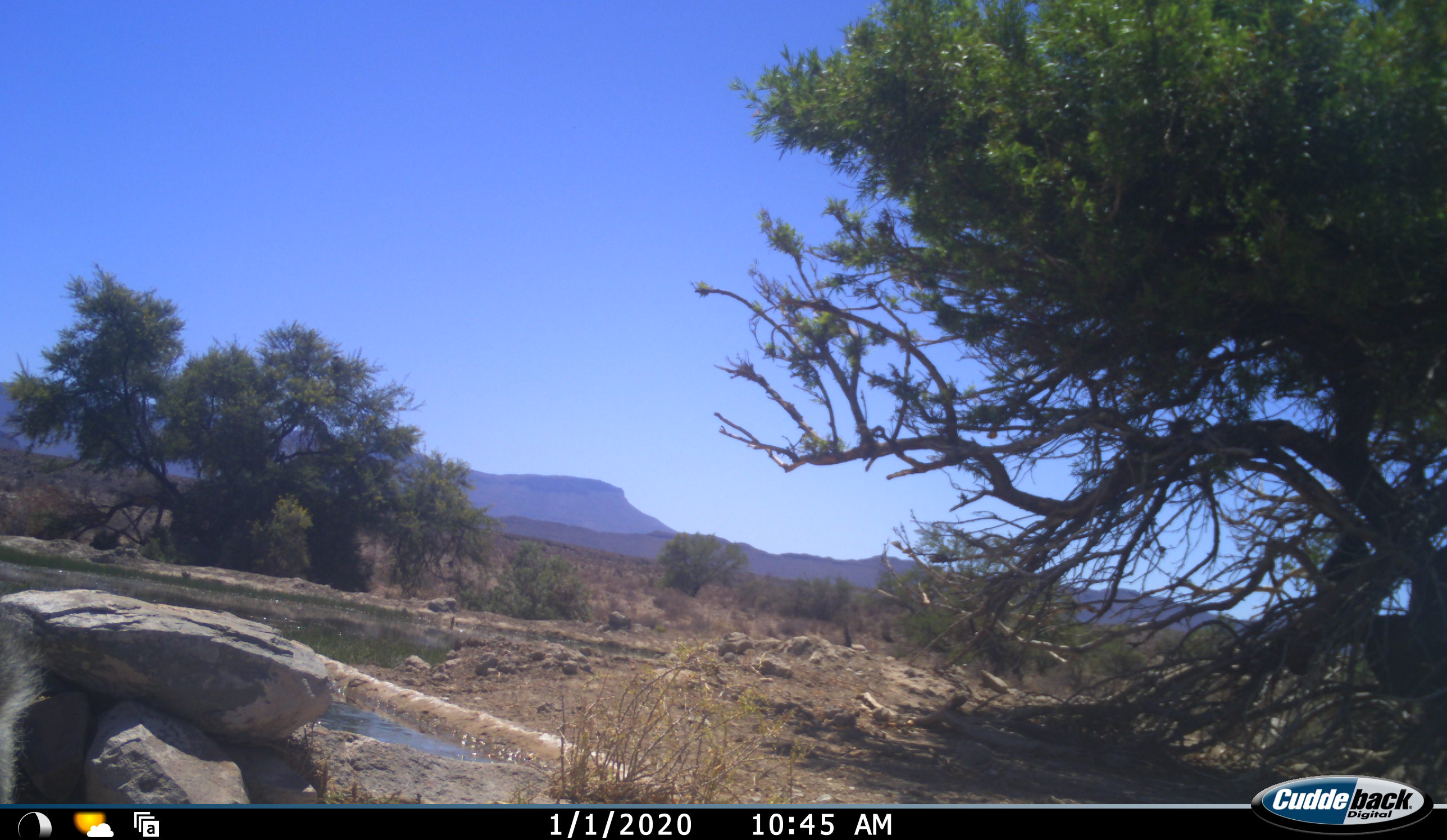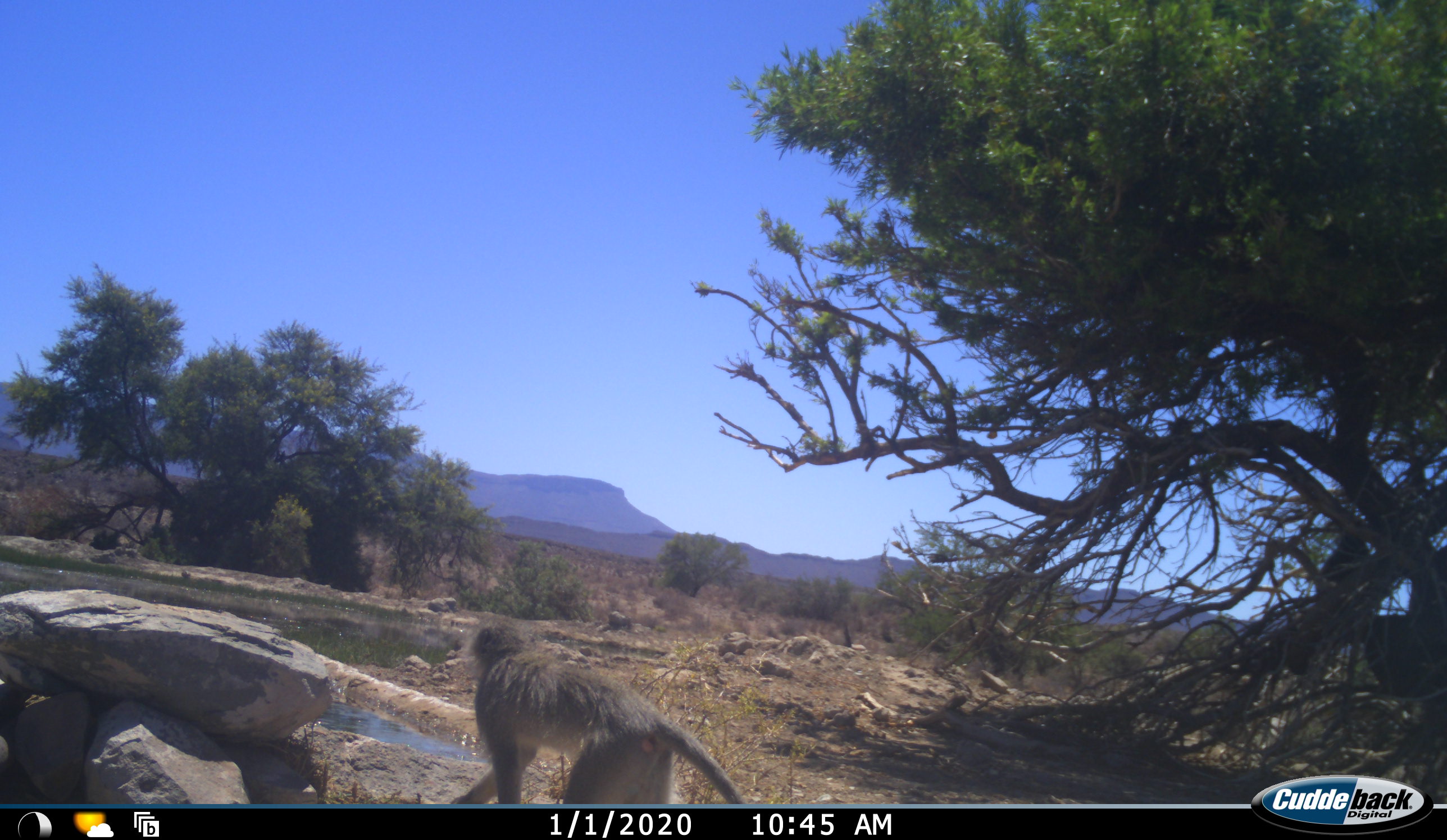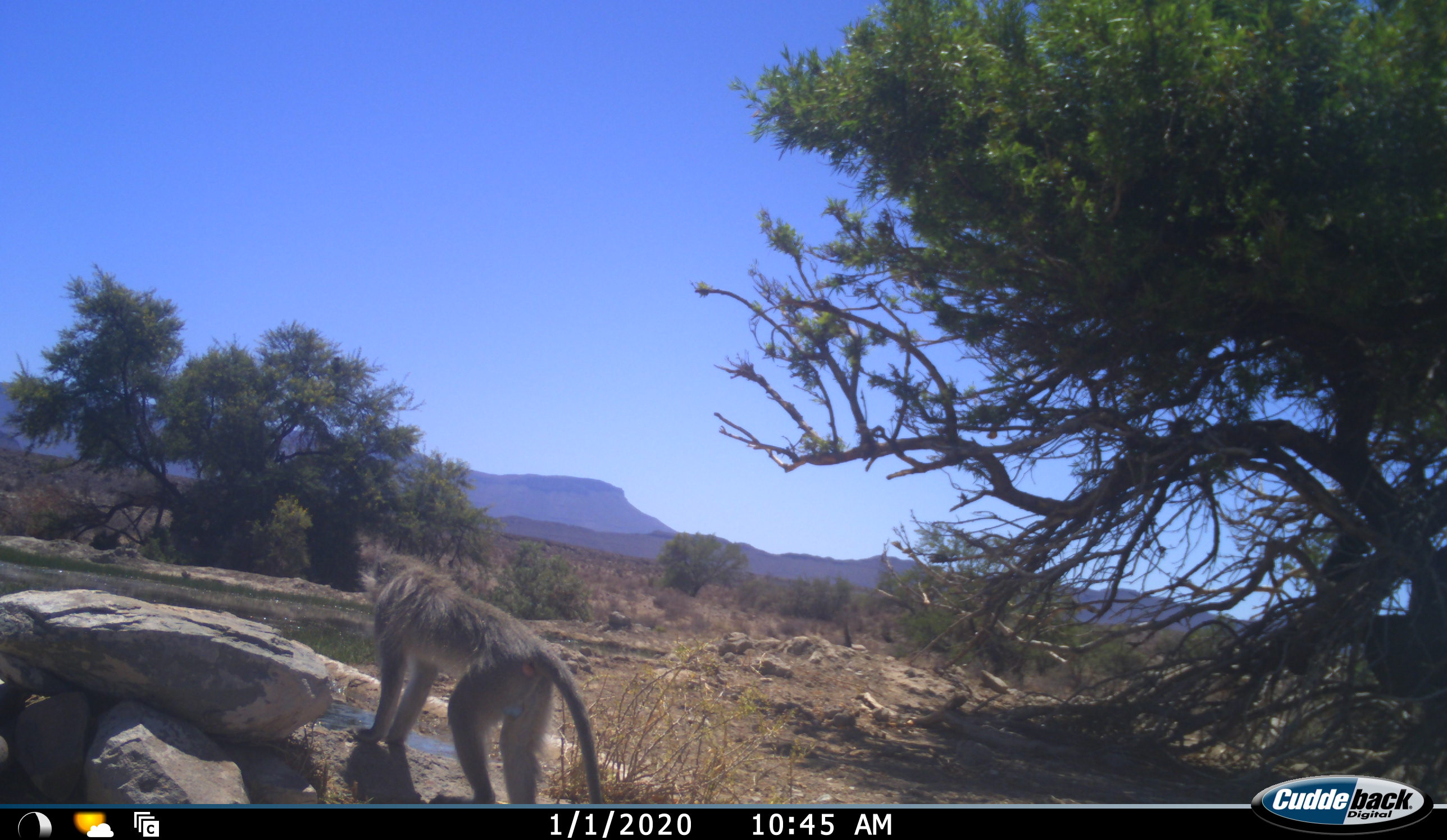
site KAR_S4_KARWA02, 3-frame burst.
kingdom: Animalia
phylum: Chordata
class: Mammalia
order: Primates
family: Cercopithecidae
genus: Chlorocebus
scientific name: Chlorocebus pygerythrus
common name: vervet monkey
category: monkeyvervet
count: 1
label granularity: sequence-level